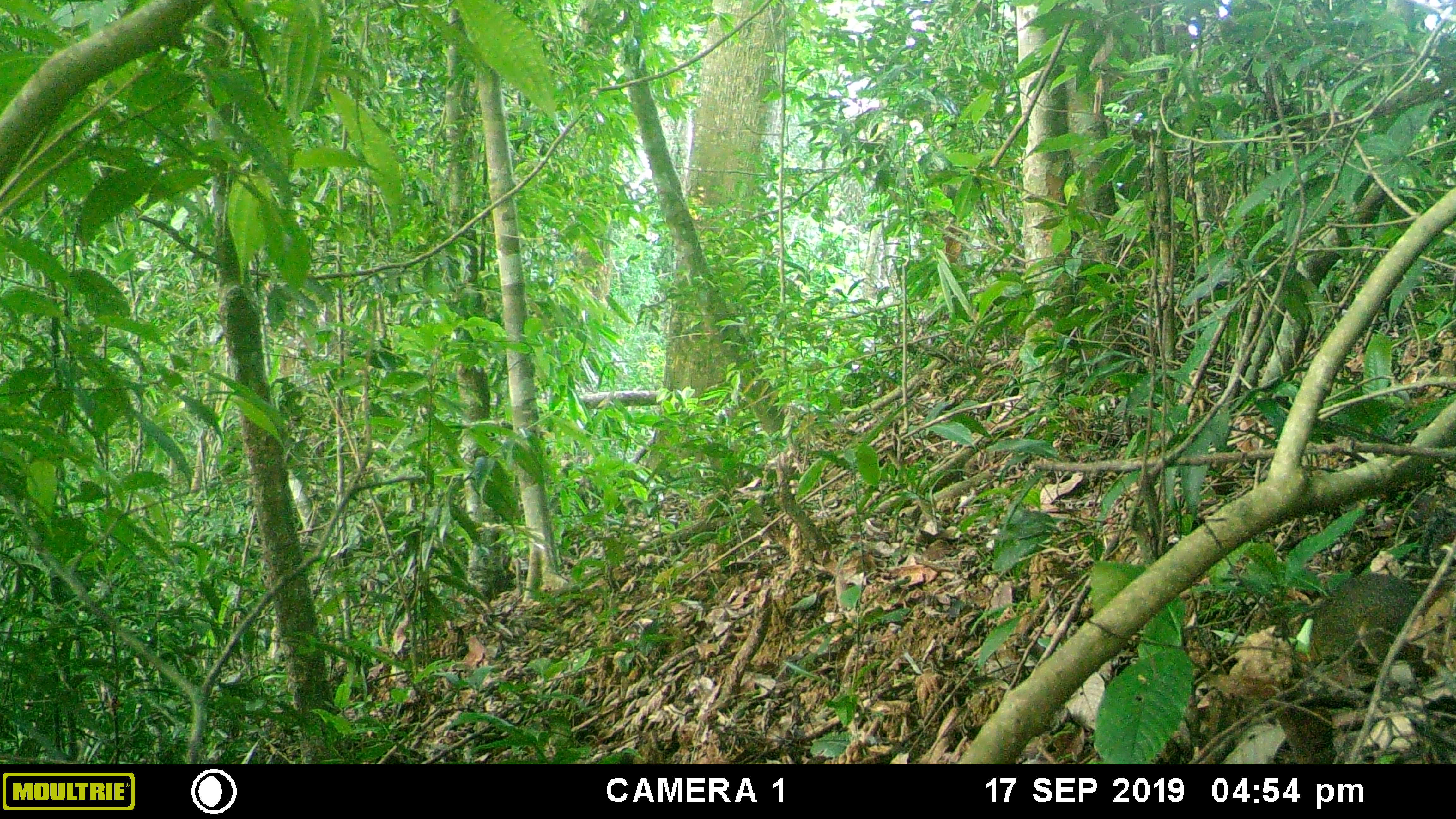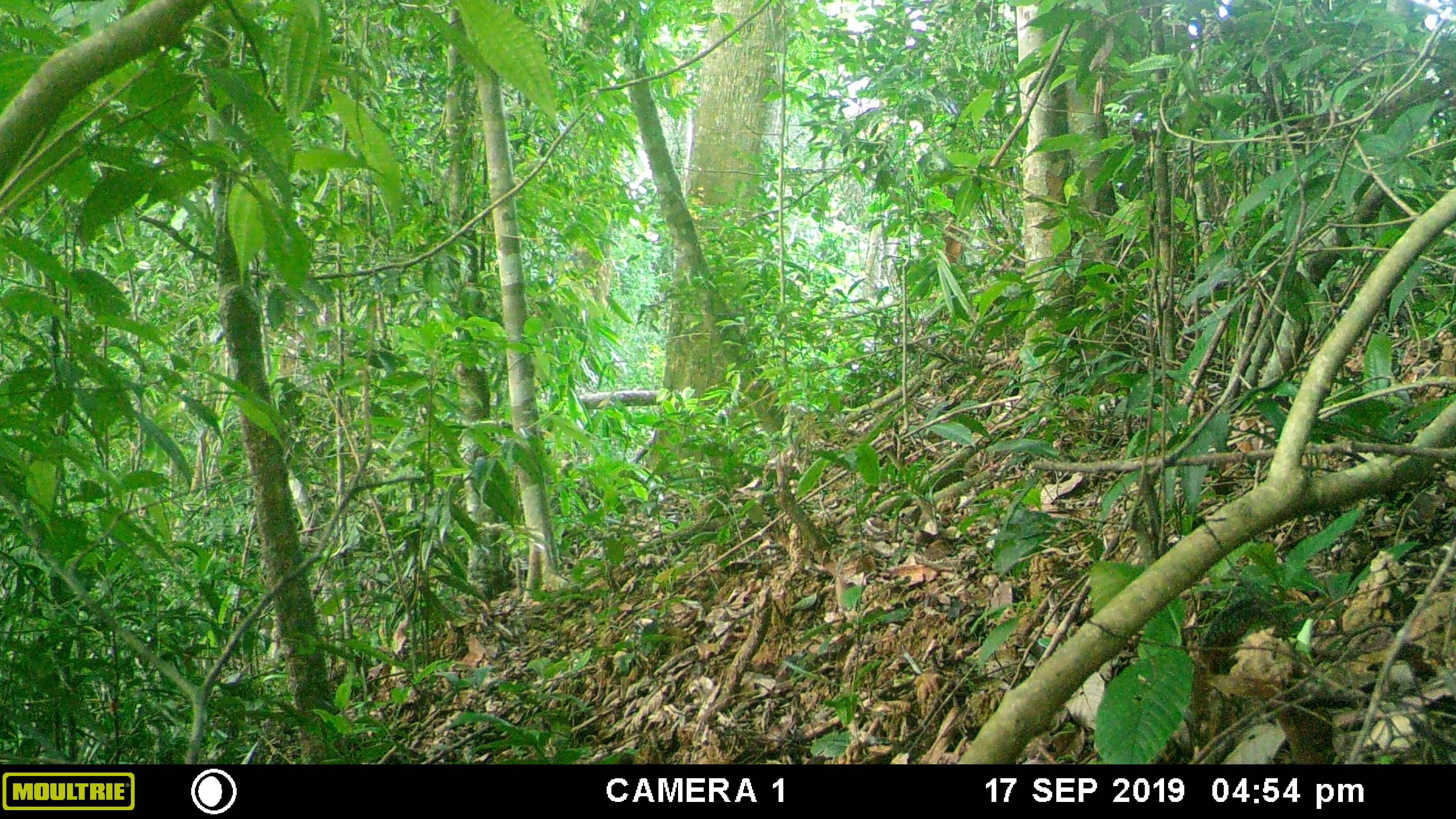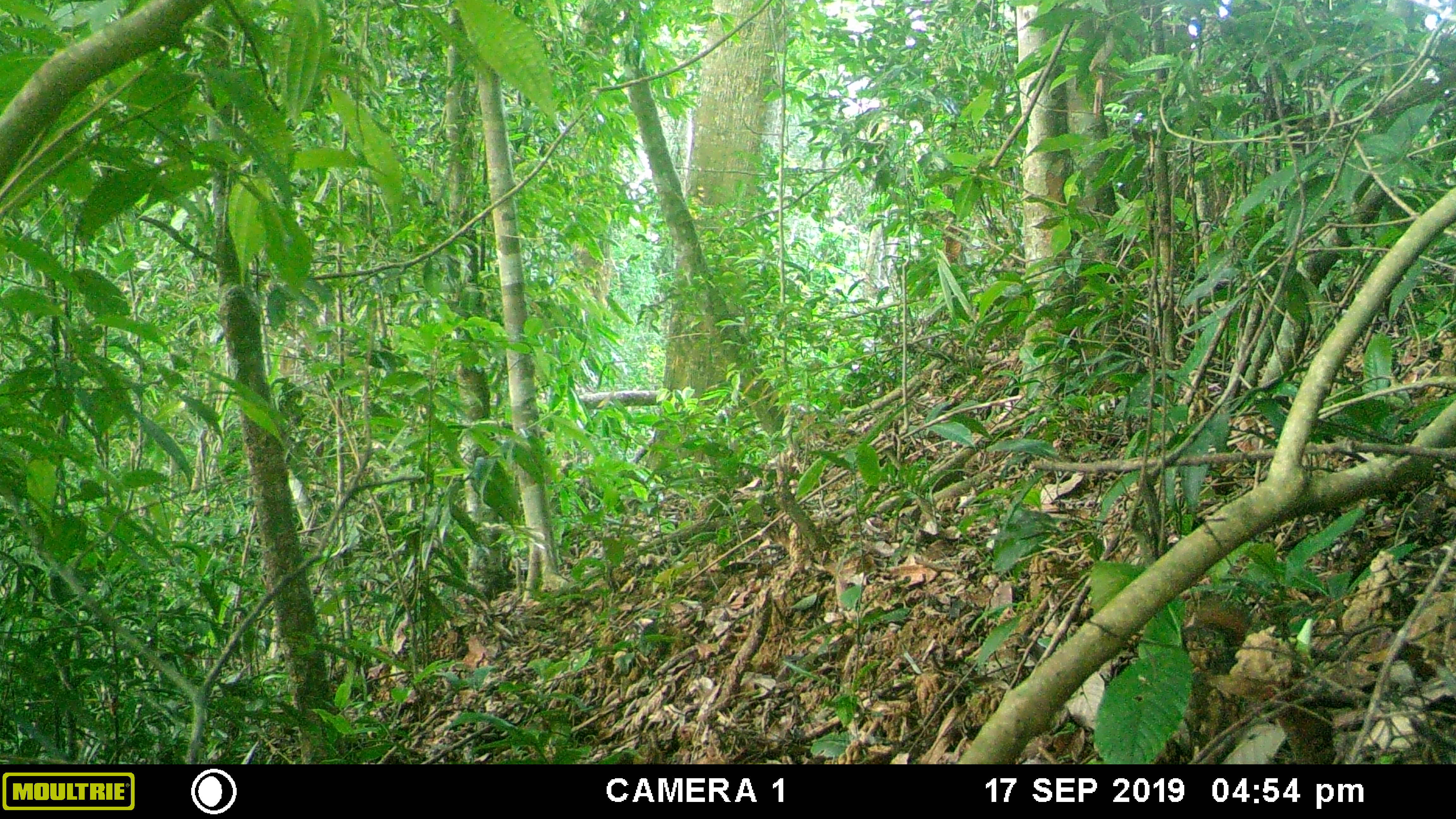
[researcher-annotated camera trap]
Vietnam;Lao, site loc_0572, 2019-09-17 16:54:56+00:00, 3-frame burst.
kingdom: Animalia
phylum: Chordata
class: Mammalia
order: Rodentia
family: Sciuridae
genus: Dremomys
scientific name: Dremomys rufigenis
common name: red-cheeked squirrel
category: red cheeked squirrel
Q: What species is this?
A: Red cheeked squirrel (red-cheeked squirrel) (Dremomys rufigenis).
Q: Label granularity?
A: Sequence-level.